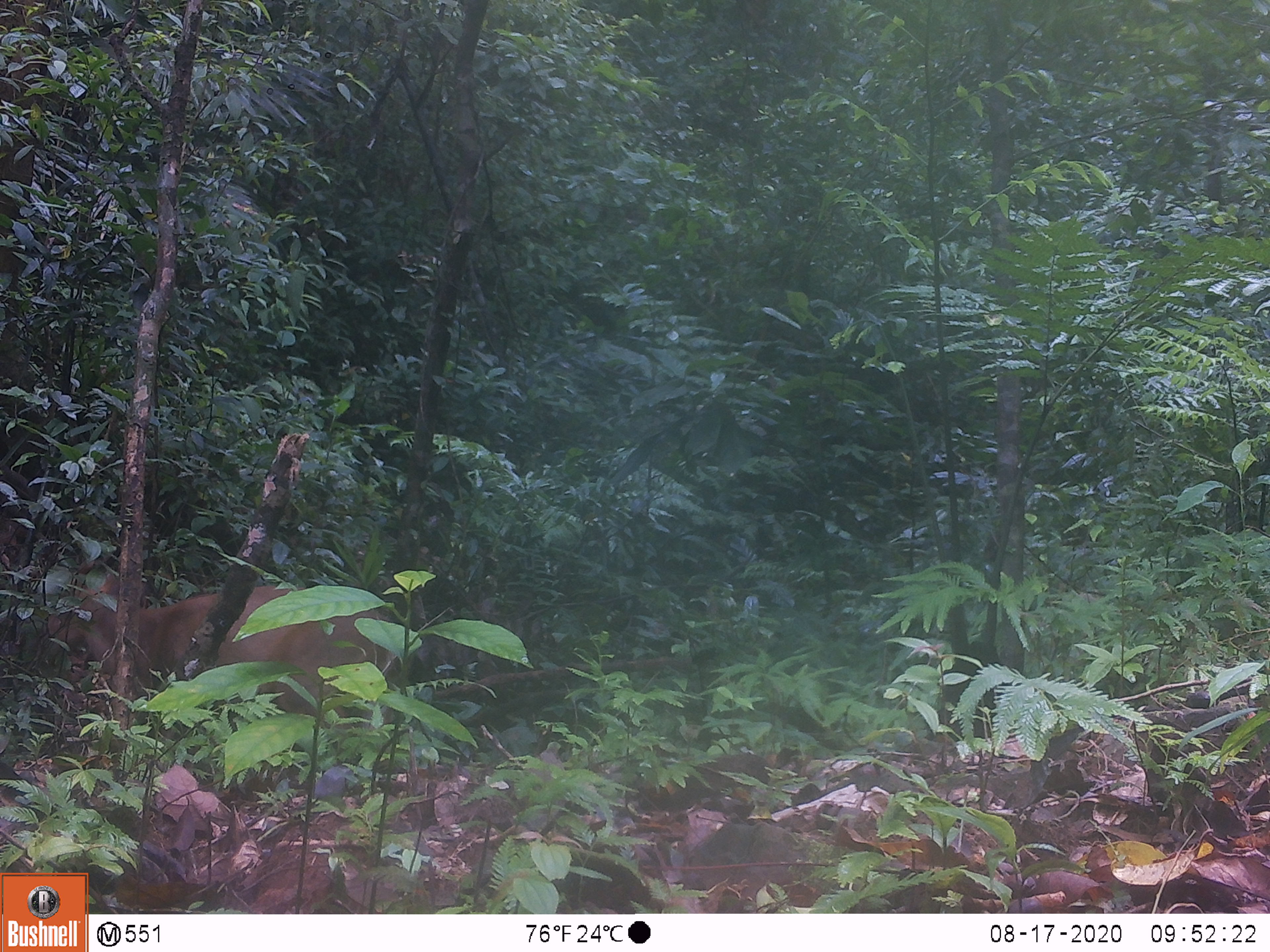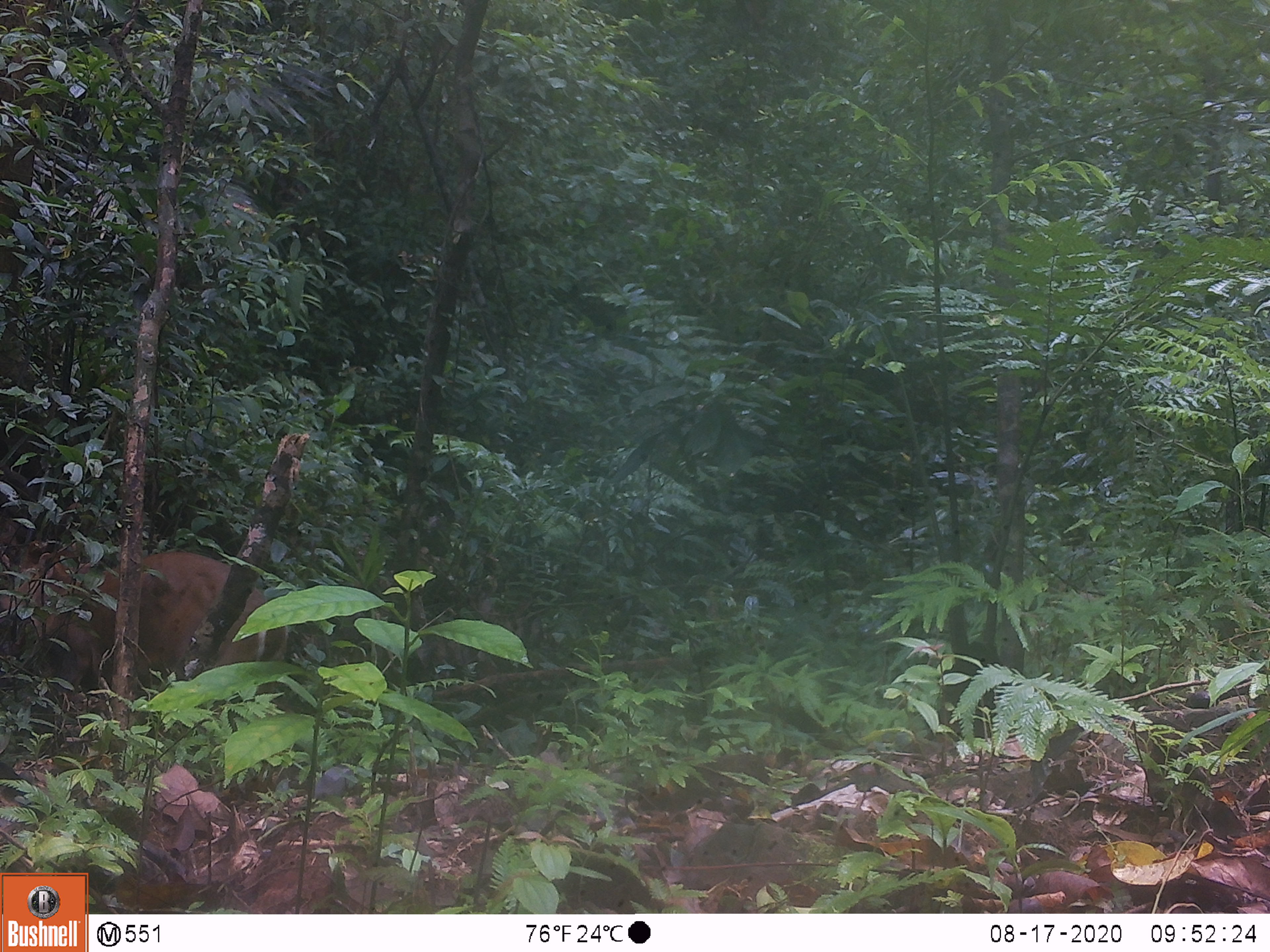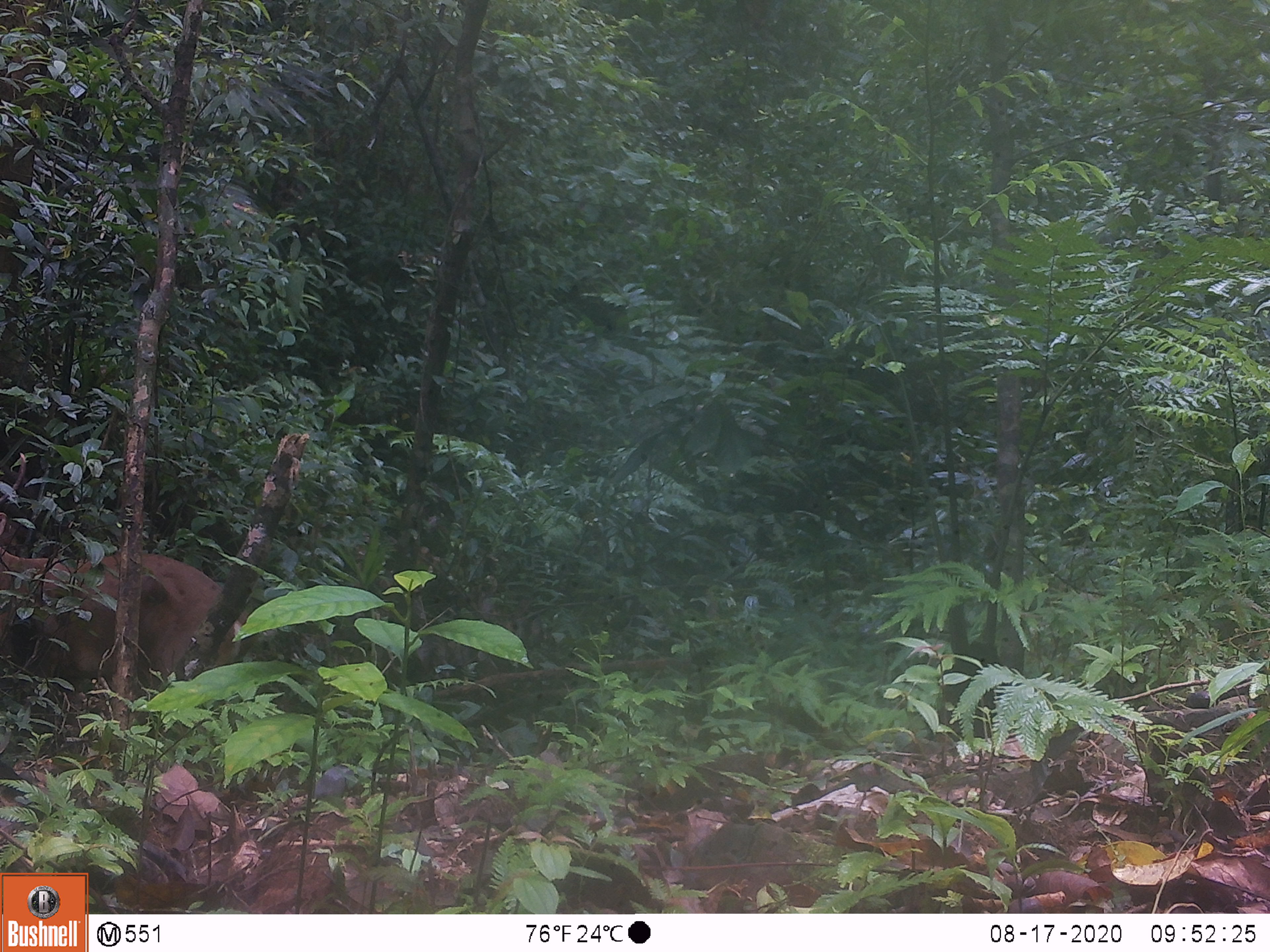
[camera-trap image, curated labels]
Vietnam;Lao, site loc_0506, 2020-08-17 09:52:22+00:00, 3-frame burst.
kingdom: Animalia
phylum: Chordata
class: Mammalia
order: Artiodactyla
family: Cervidae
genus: Muntiacus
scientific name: Muntiacus vuquangensis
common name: large-antlered muntjac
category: large antlered muntjac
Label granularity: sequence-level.